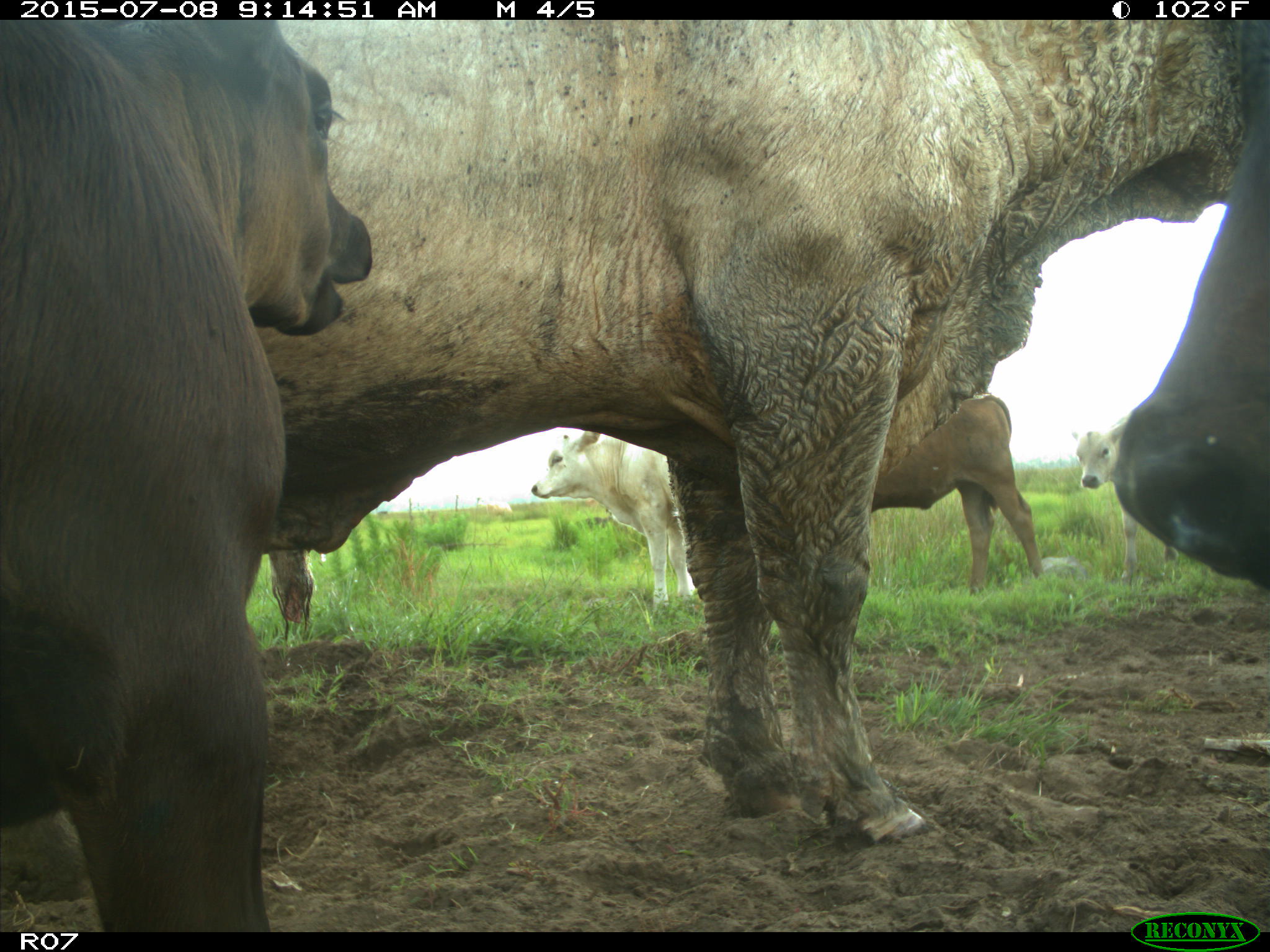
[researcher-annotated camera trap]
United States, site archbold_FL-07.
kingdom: Animalia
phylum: Chordata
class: Mammalia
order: Artiodactyla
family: Bovidae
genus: Bos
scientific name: Bos taurus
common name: domestic cow